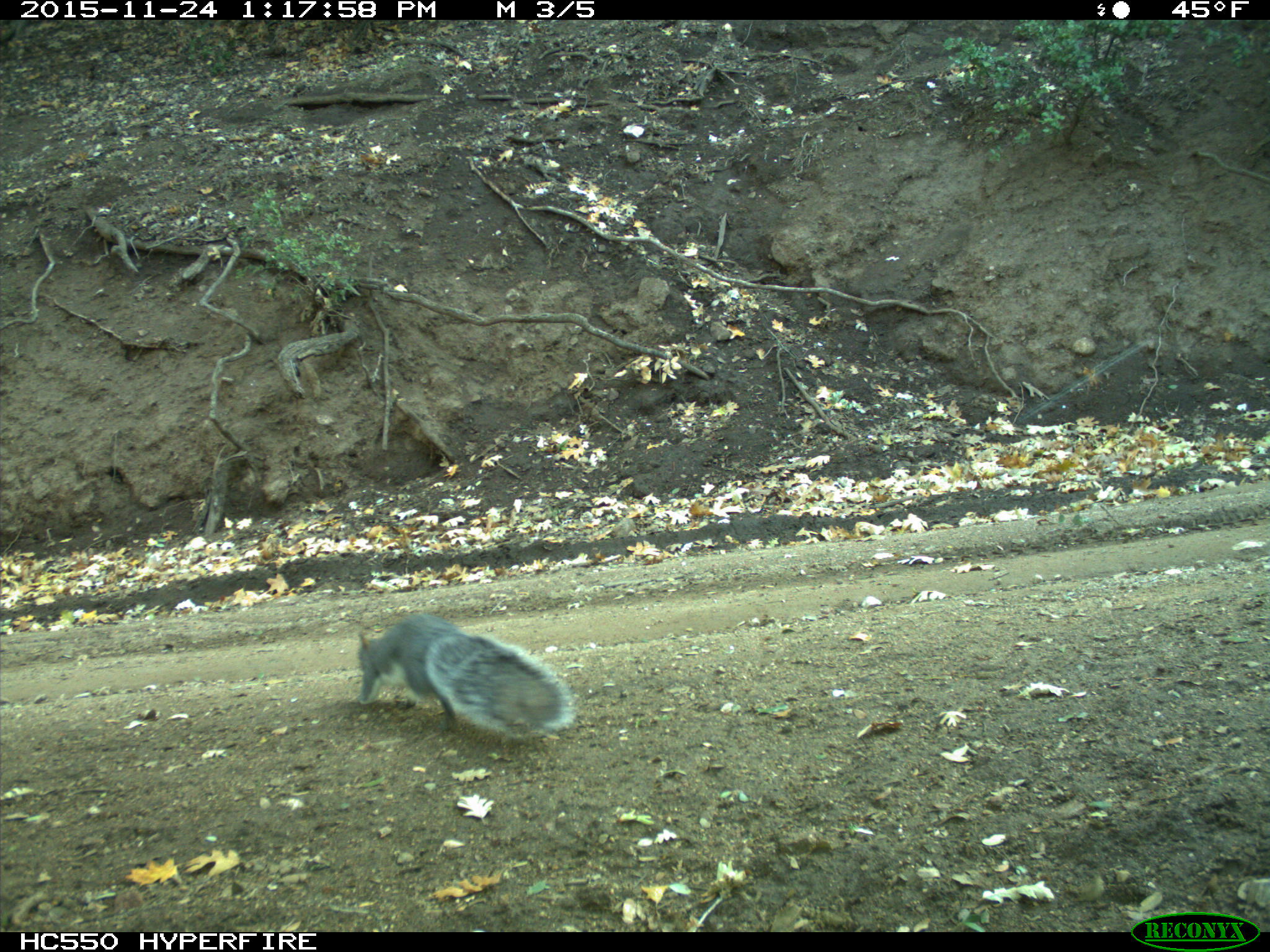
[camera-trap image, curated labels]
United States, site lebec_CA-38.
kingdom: Animalia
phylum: Chordata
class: Mammalia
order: Rodentia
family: Sciuridae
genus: Sciurus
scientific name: Sciurus carolinensis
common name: eastern gray squirrel